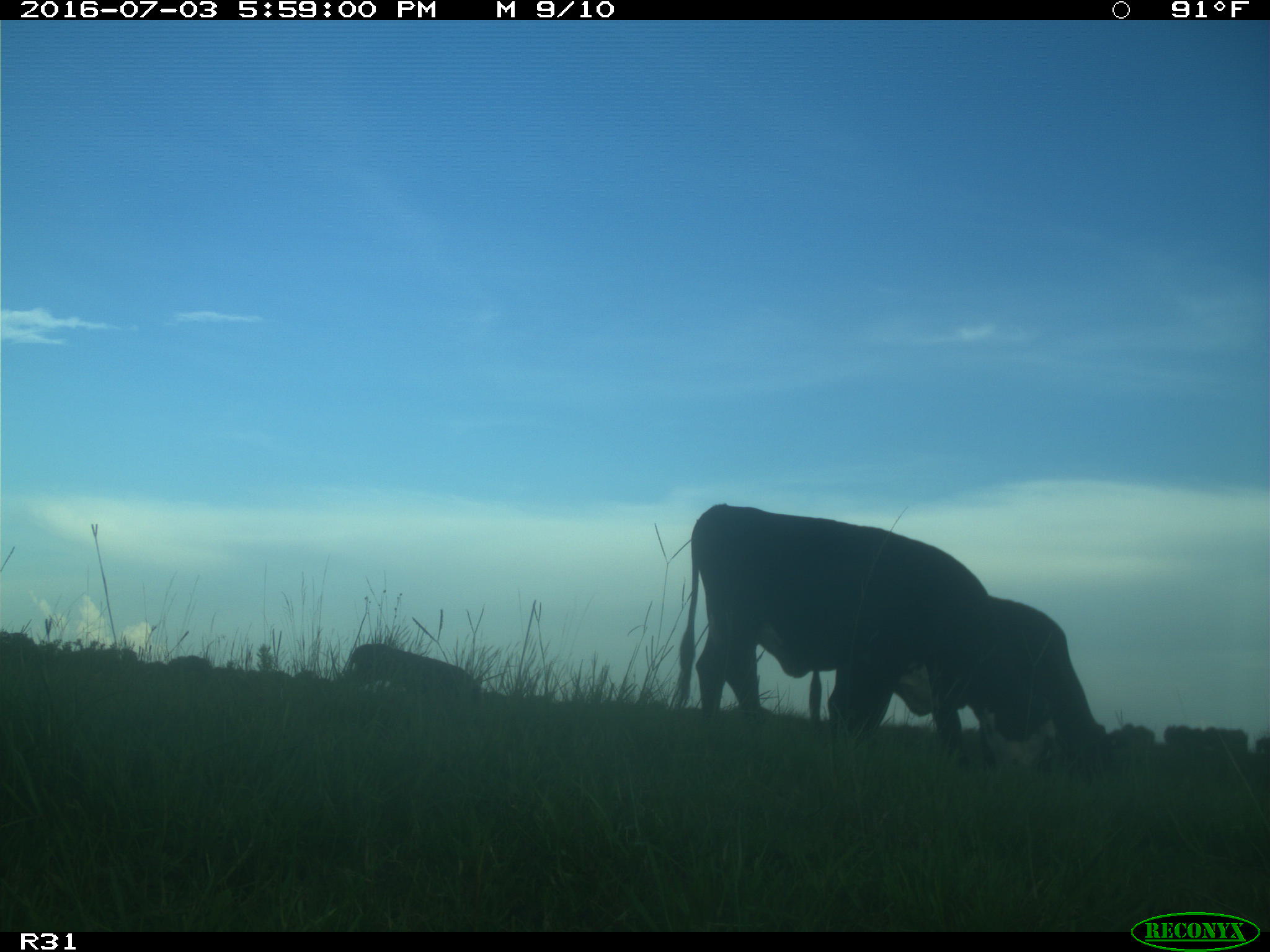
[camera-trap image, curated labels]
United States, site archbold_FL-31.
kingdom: Animalia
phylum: Chordata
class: Mammalia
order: Artiodactyla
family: Bovidae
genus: Bos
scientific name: Bos taurus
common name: domestic cow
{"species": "Bos taurus (domestic cow)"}